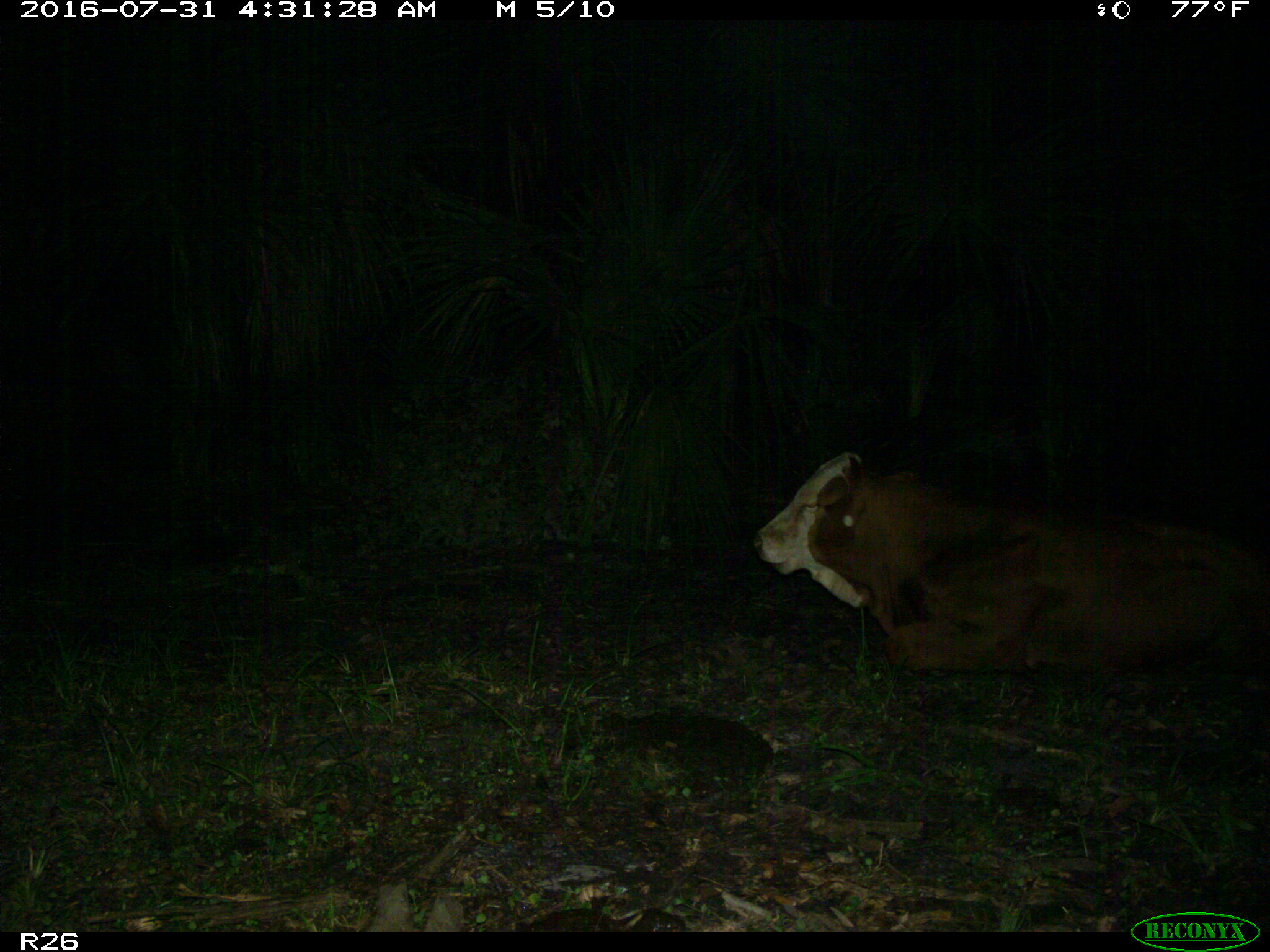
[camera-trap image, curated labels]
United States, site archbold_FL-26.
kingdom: Animalia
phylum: Chordata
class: Mammalia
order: Artiodactyla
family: Bovidae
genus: Bos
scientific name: Bos taurus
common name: domestic cow